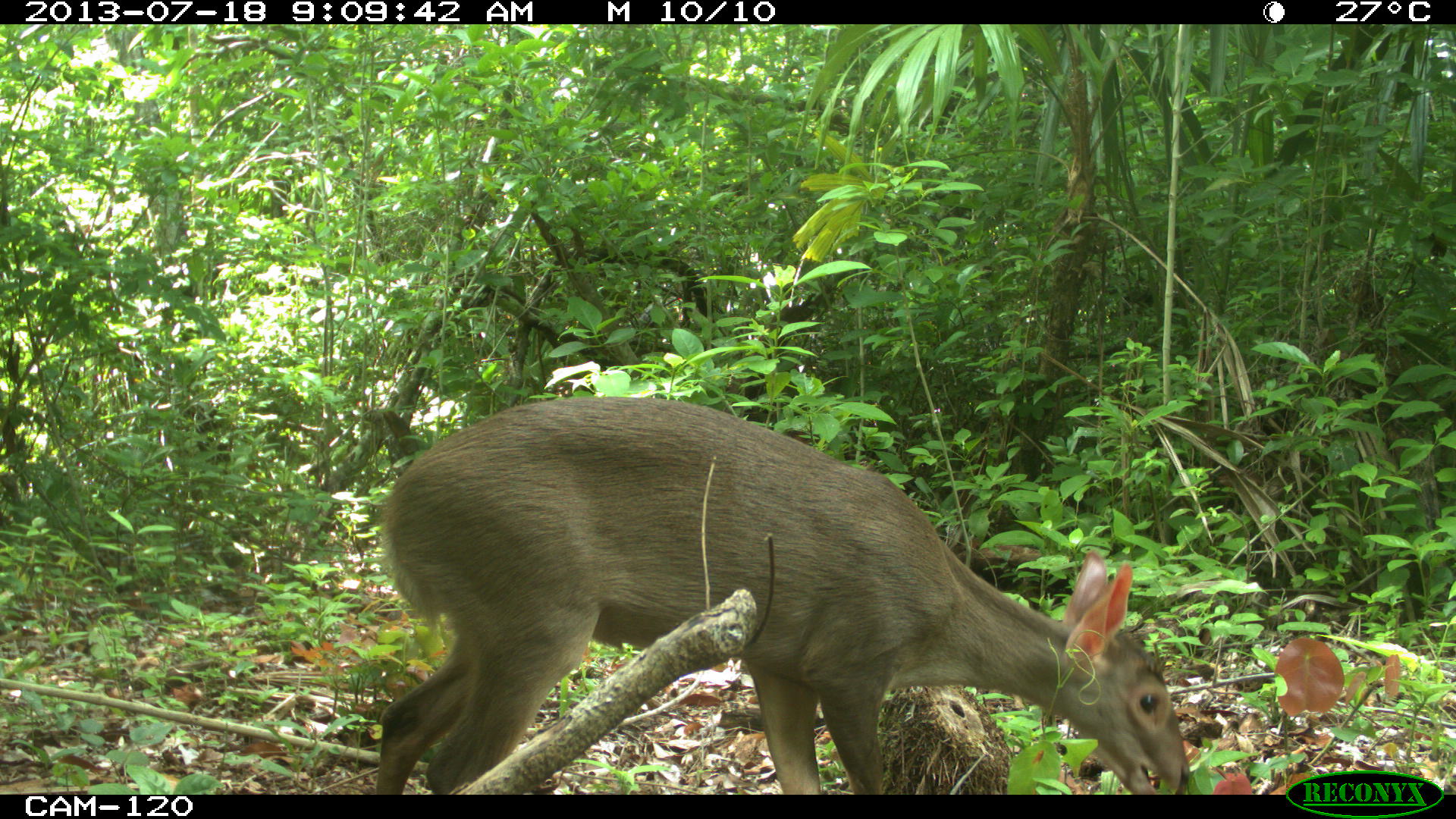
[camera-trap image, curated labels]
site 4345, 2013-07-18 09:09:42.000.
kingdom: Animalia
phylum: Chordata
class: Mammalia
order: Artiodactyla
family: Cervidae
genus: Odocoileus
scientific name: Odocoileus virginianus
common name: white-tailed deer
Odocoileus virginianus (white-tailed deer), count 1, sex female.